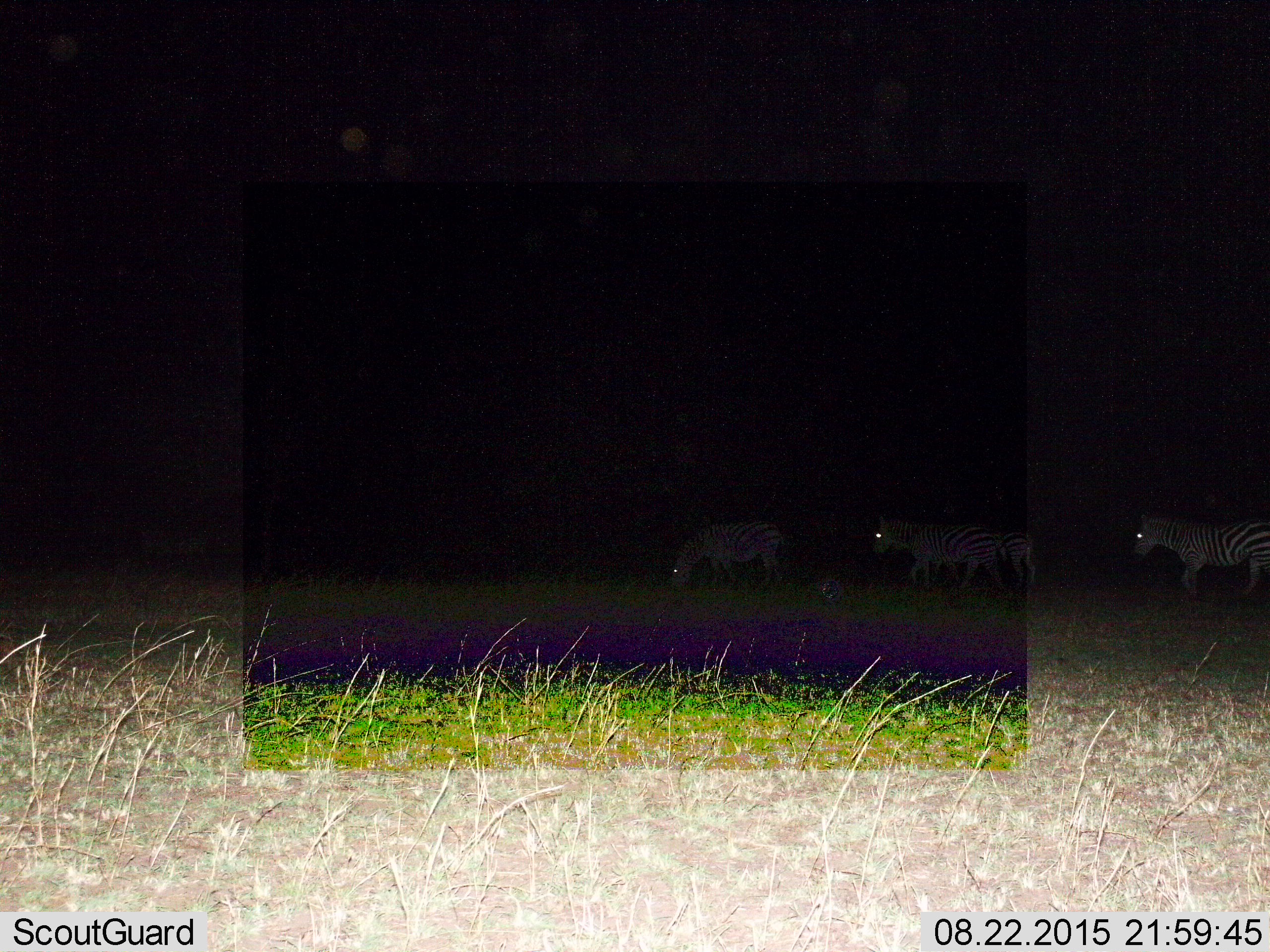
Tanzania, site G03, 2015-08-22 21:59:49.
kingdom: Animalia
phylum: Chordata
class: Mammalia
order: Perissodactyla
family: Equidae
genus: Equus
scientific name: Equus quagga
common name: plains zebra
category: zebra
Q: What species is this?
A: Zebra (plains zebra) (Equus quagga).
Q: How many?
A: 4.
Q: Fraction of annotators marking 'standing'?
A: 39%.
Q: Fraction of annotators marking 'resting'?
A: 0%.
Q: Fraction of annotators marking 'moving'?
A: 78%.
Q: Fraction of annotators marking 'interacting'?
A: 0%.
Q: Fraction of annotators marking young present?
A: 11%.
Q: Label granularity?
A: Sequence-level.